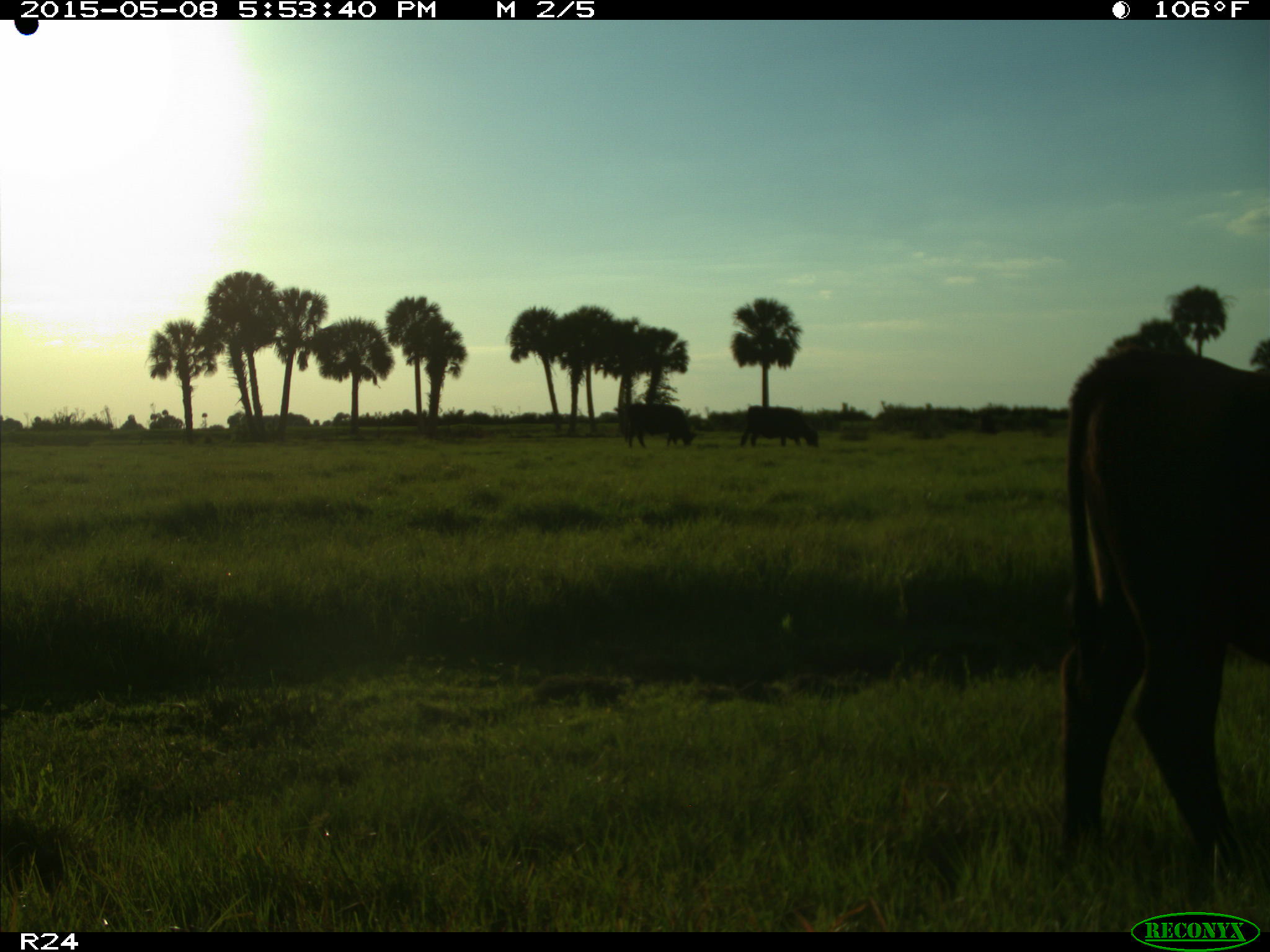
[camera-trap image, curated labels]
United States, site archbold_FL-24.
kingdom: Animalia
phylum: Chordata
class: Mammalia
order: Artiodactyla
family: Bovidae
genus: Bos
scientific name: Bos taurus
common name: domestic cow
Bos taurus (domestic cow).